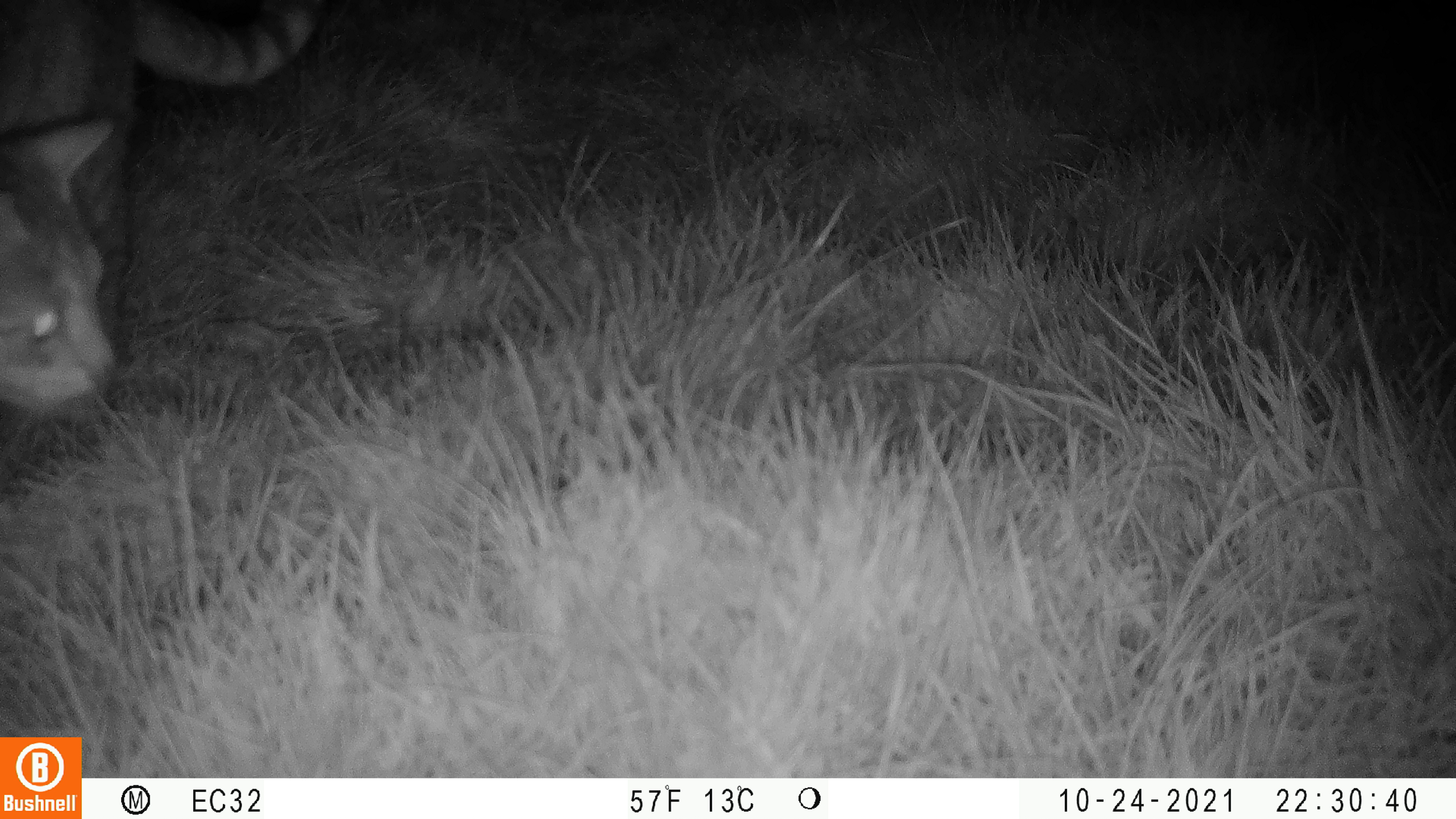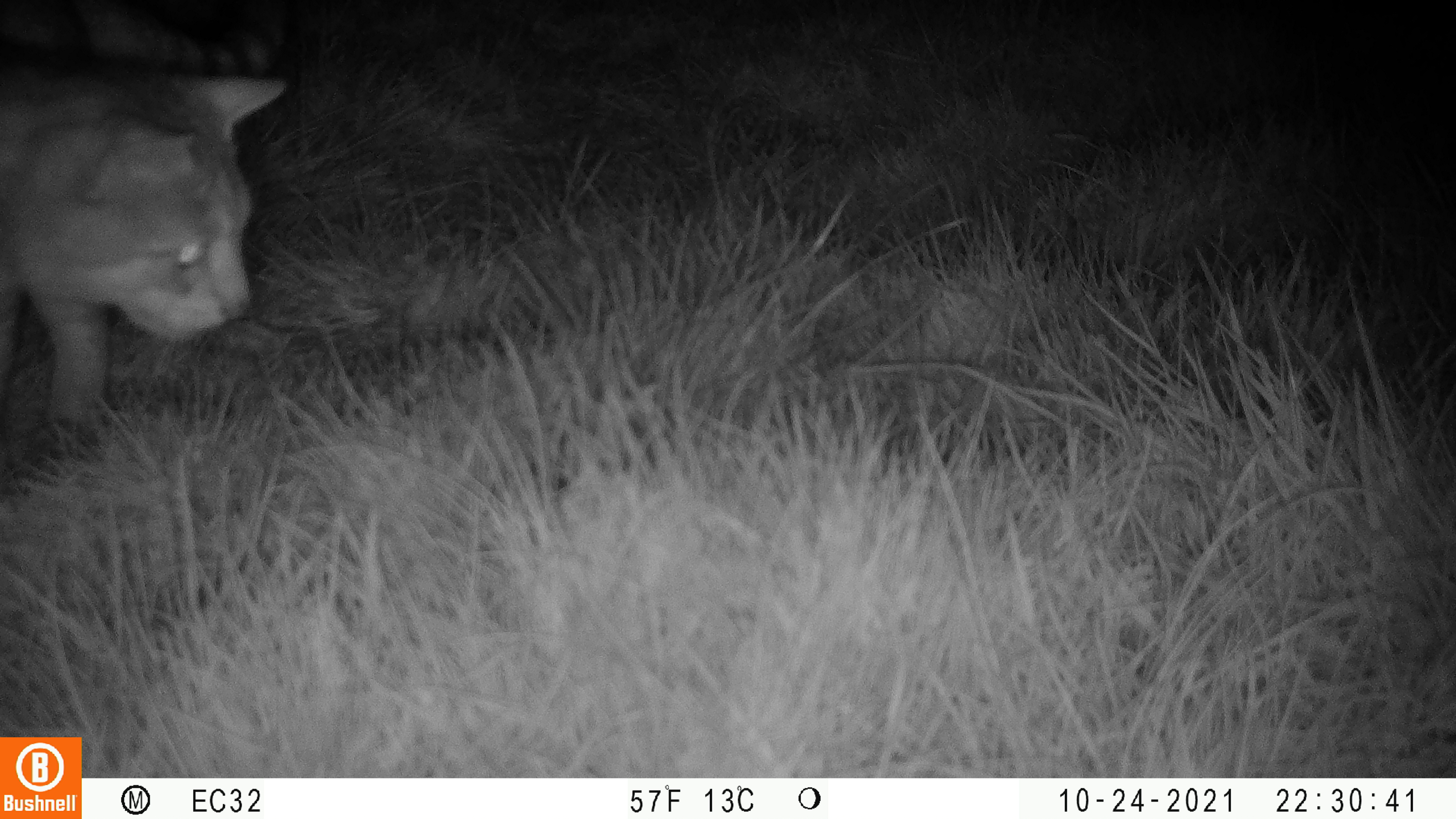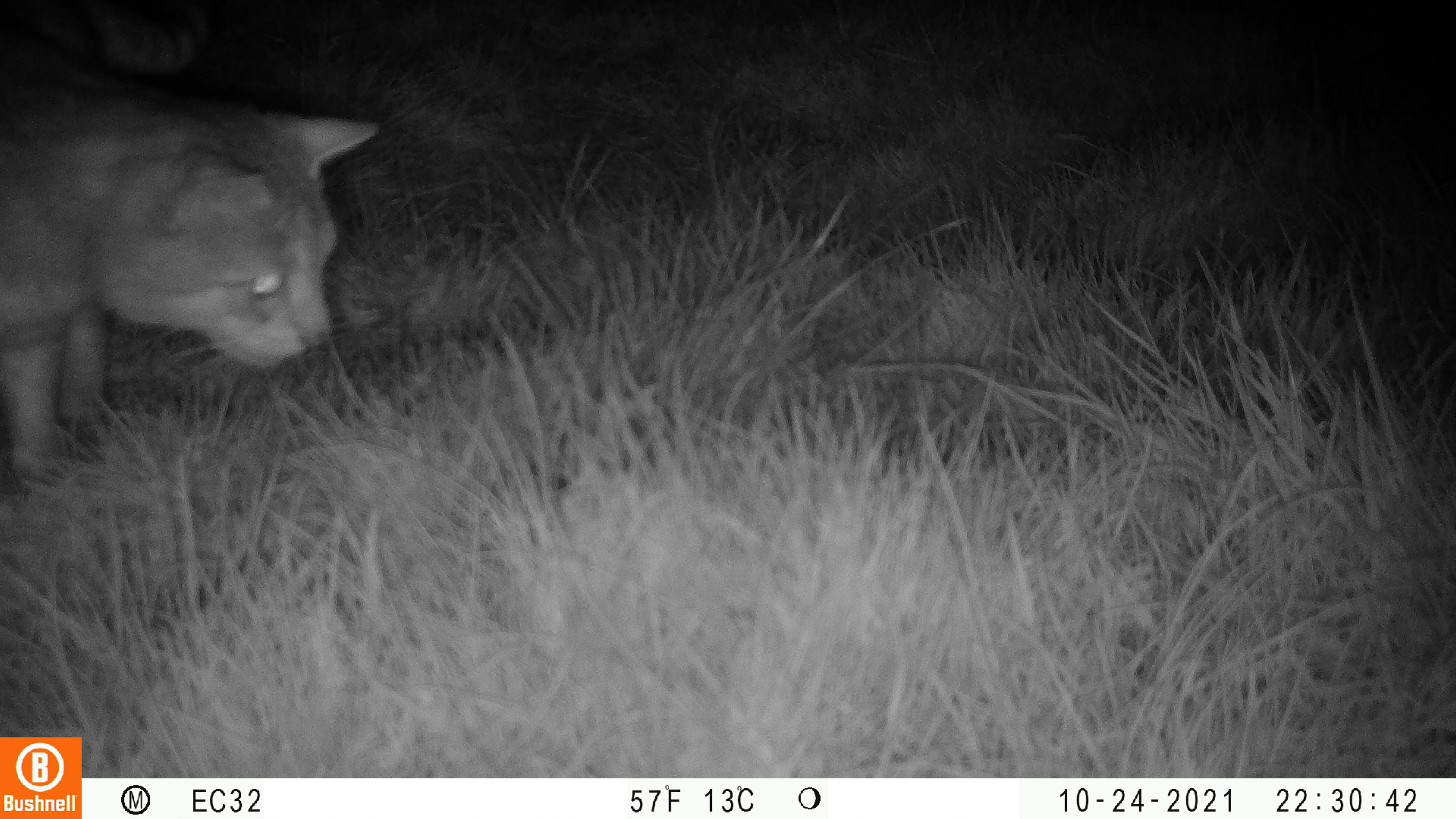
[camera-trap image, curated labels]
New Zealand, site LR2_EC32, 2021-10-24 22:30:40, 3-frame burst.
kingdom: Animalia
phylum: Chordata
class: Mammalia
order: Carnivora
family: Felidae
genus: Felis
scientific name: Felis catus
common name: domestic cat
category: cat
Cat (domestic cat) (Felis catus).